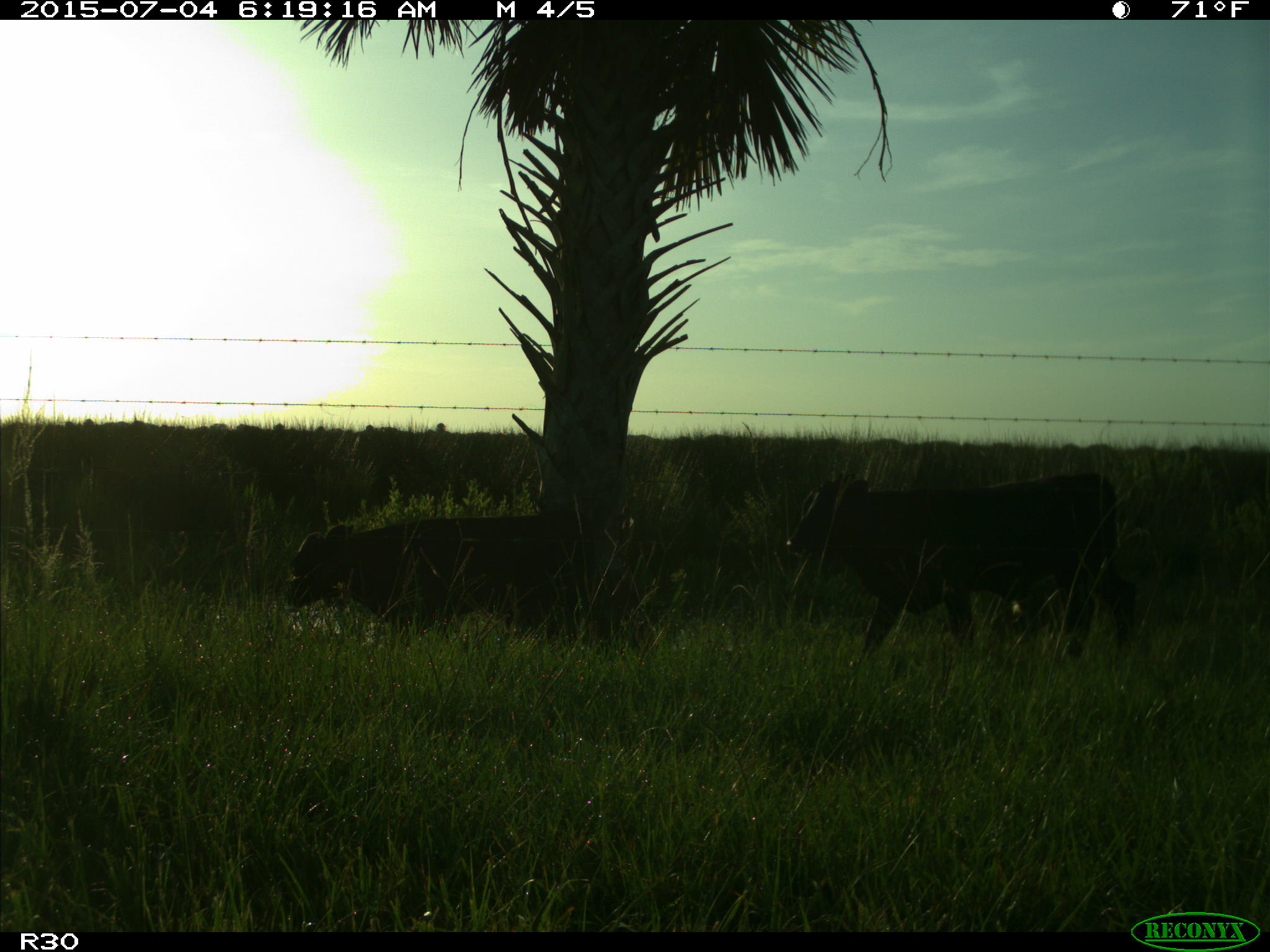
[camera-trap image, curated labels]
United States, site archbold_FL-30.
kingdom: Animalia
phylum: Chordata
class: Mammalia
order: Artiodactyla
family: Bovidae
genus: Bos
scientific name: Bos taurus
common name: domestic cow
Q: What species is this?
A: Bos taurus (domestic cow).